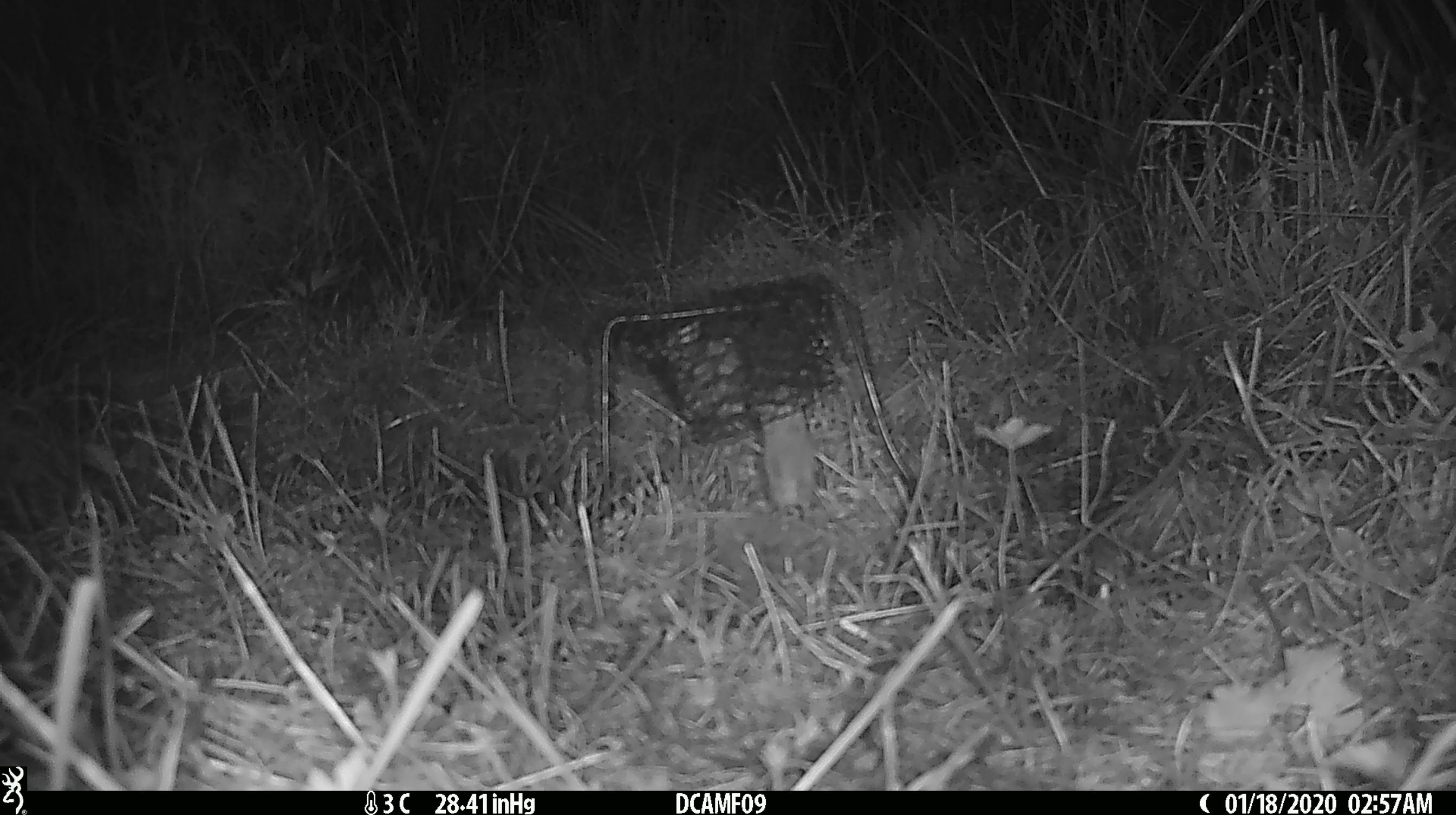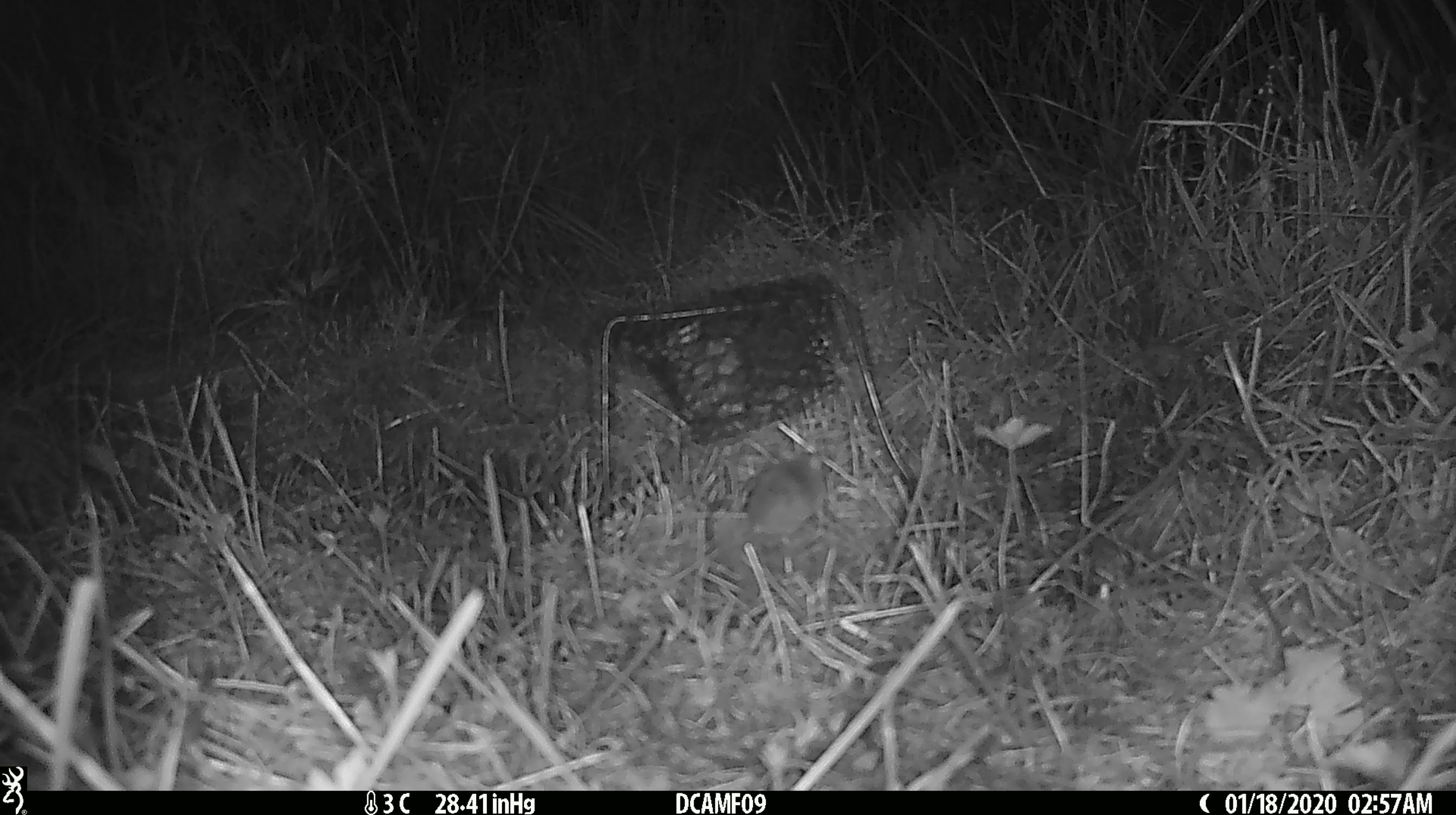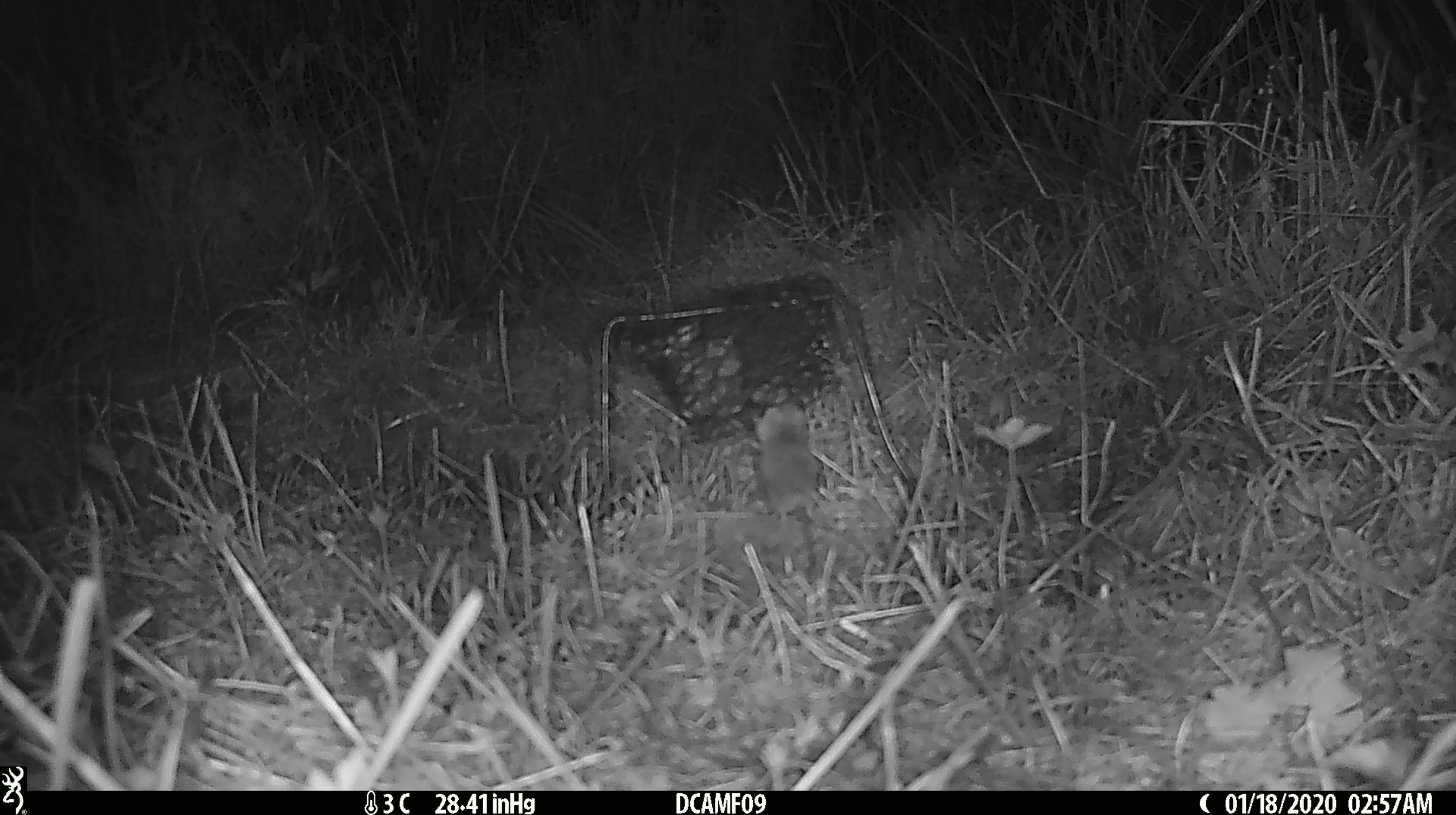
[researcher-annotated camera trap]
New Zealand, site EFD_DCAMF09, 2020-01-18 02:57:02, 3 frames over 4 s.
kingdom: Animalia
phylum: Chordata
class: Mammalia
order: Rodentia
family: Muridae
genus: Mus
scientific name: Mus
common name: mouse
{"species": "mouse (Mus)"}